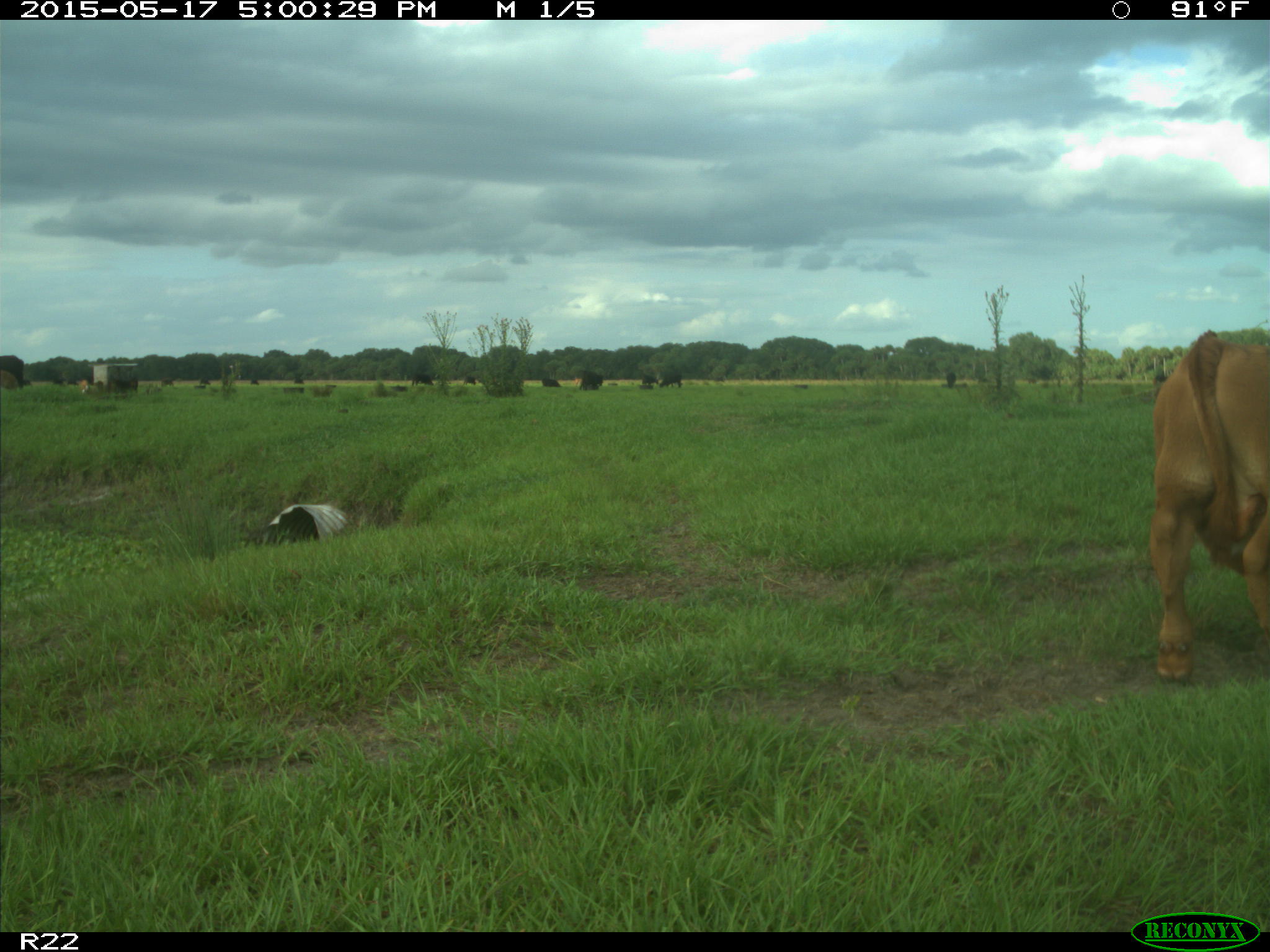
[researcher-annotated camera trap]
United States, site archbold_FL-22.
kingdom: Animalia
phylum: Chordata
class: Mammalia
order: Artiodactyla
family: Bovidae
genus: Bos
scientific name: Bos taurus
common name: domestic cow